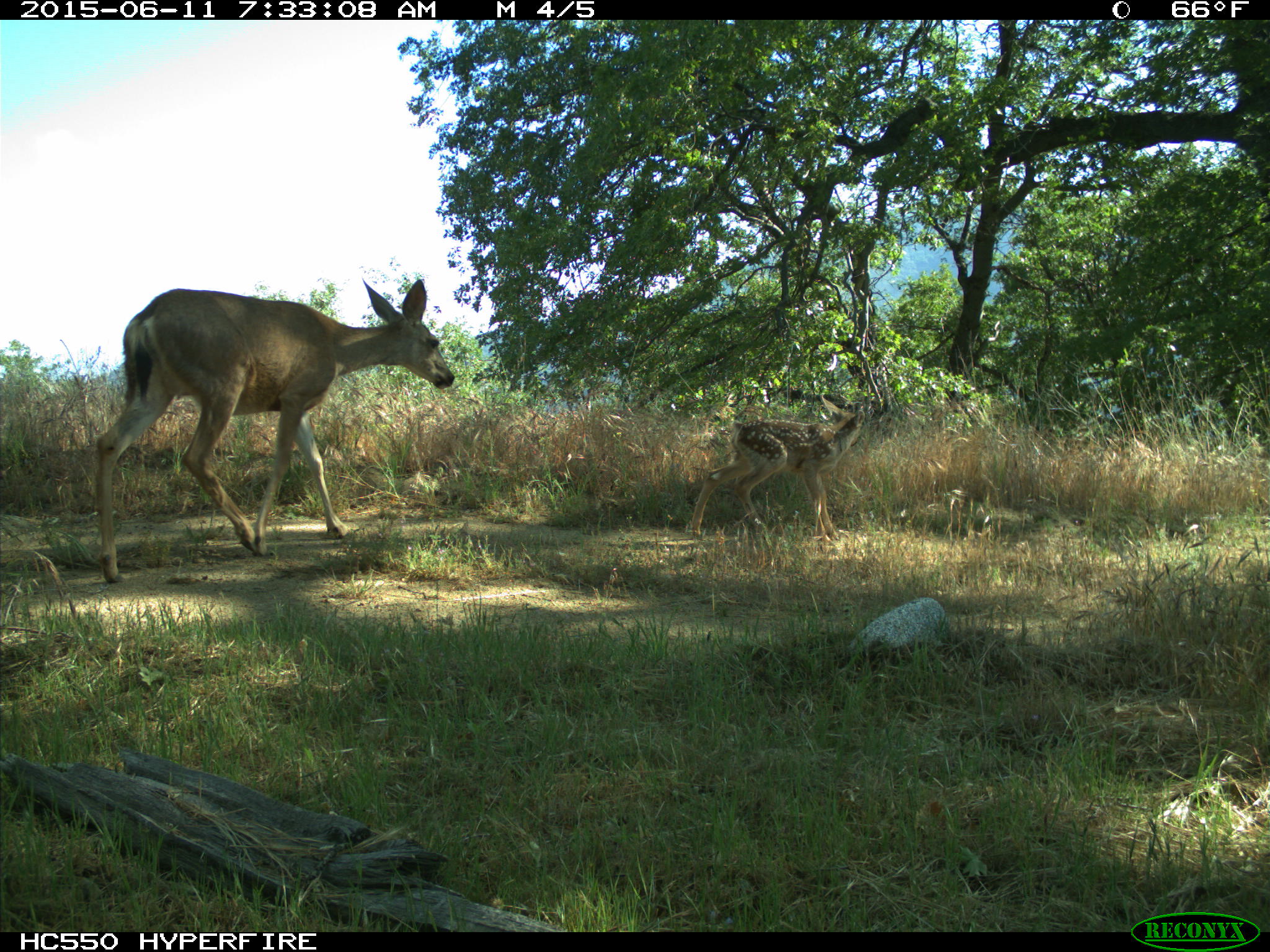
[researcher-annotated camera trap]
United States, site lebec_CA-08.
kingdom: Animalia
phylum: Chordata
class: Mammalia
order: Artiodactyla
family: Cervidae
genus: Odocoileus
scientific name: Odocoileus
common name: deer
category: unidentified deer